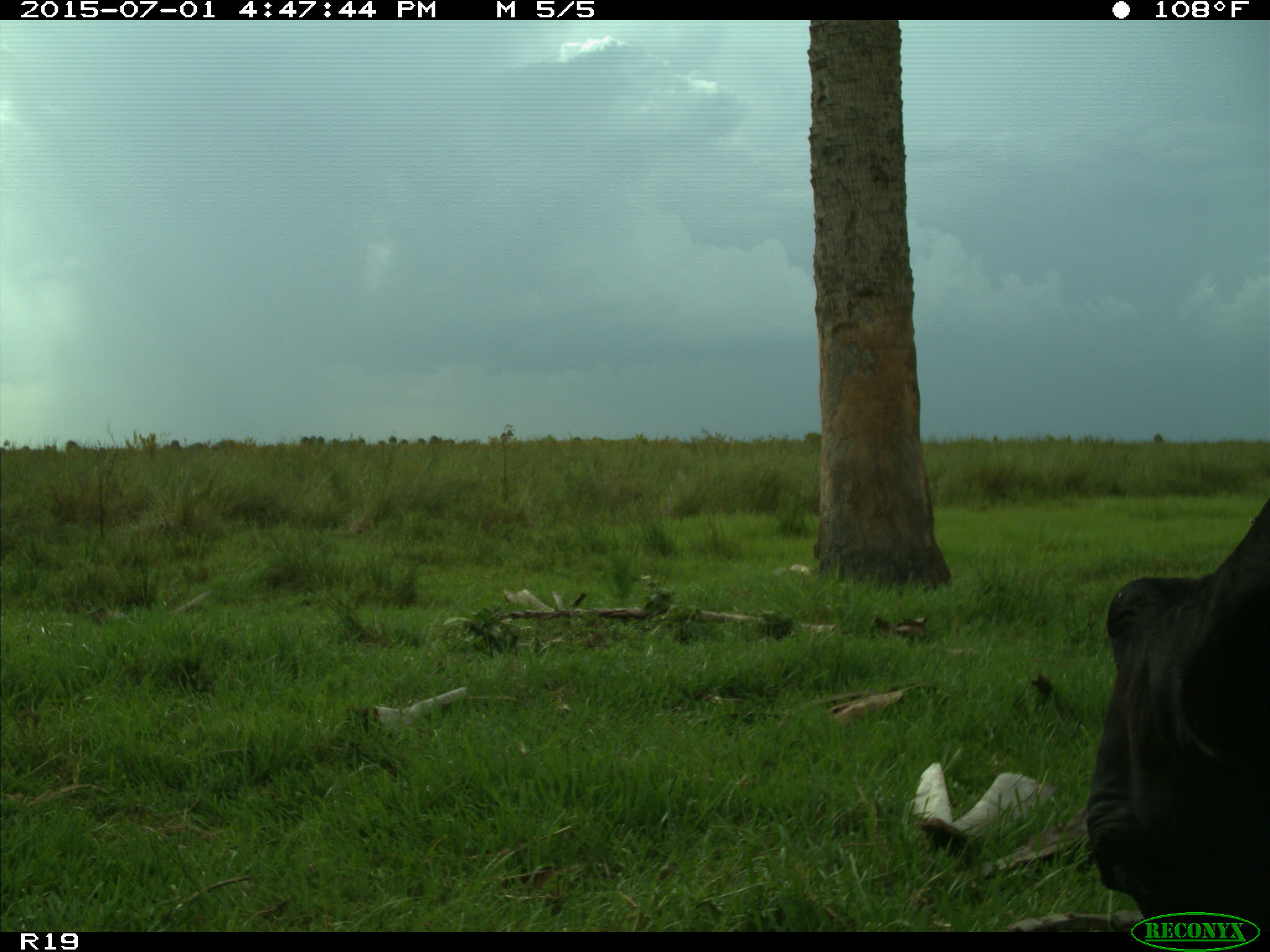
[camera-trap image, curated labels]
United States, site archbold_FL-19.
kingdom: Animalia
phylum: Chordata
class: Mammalia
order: Artiodactyla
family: Bovidae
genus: Bos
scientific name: Bos taurus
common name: domestic cow